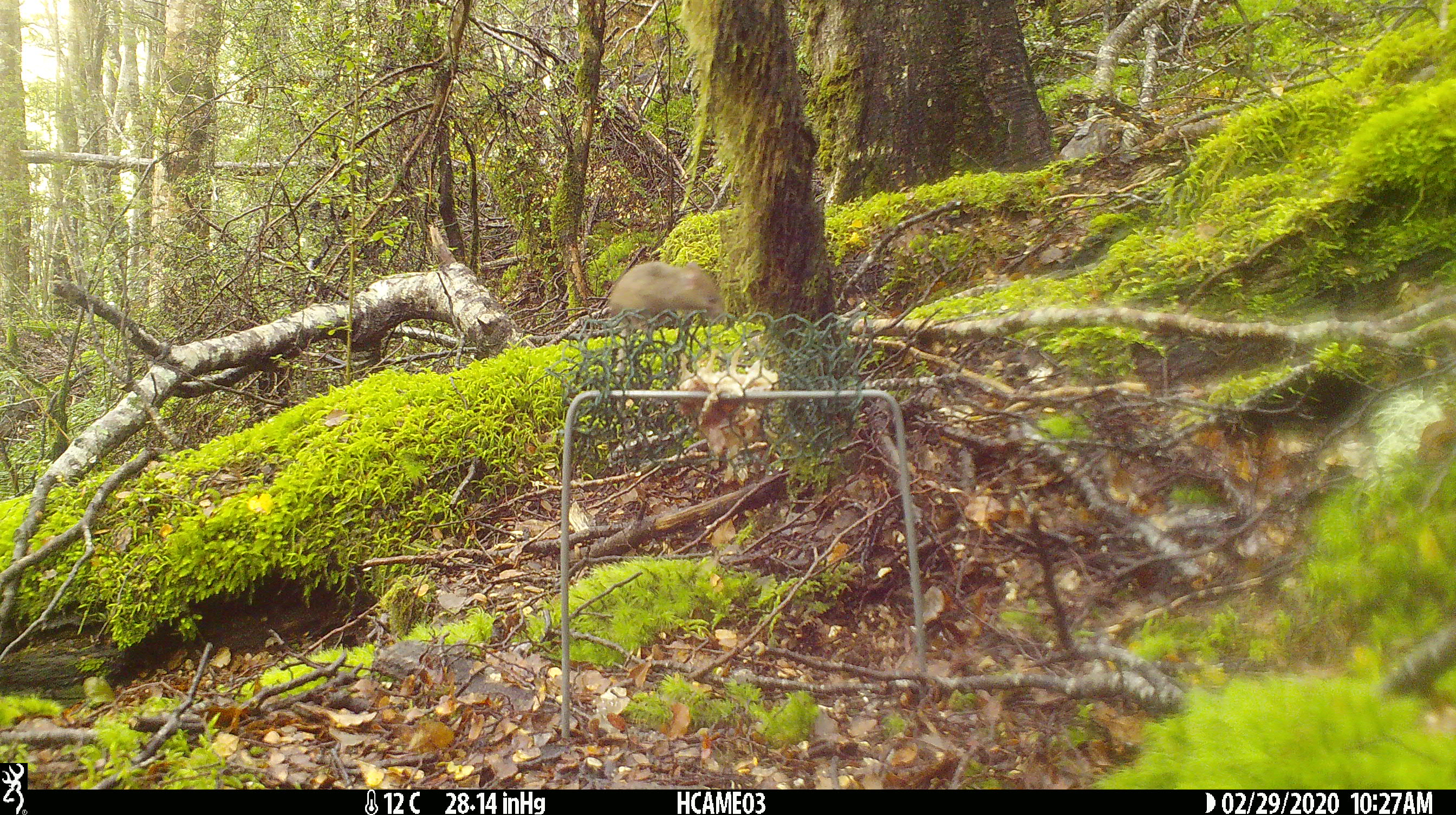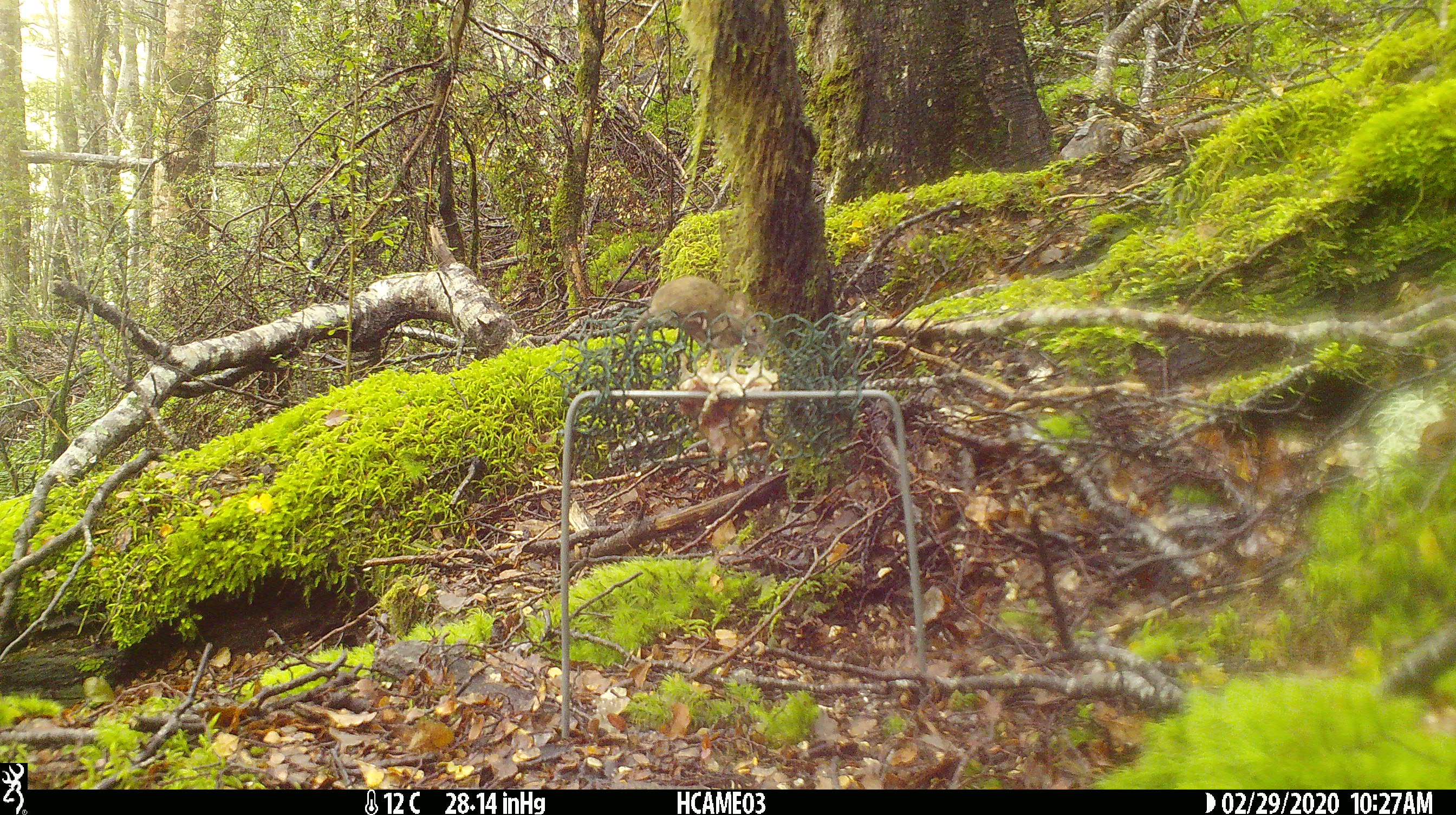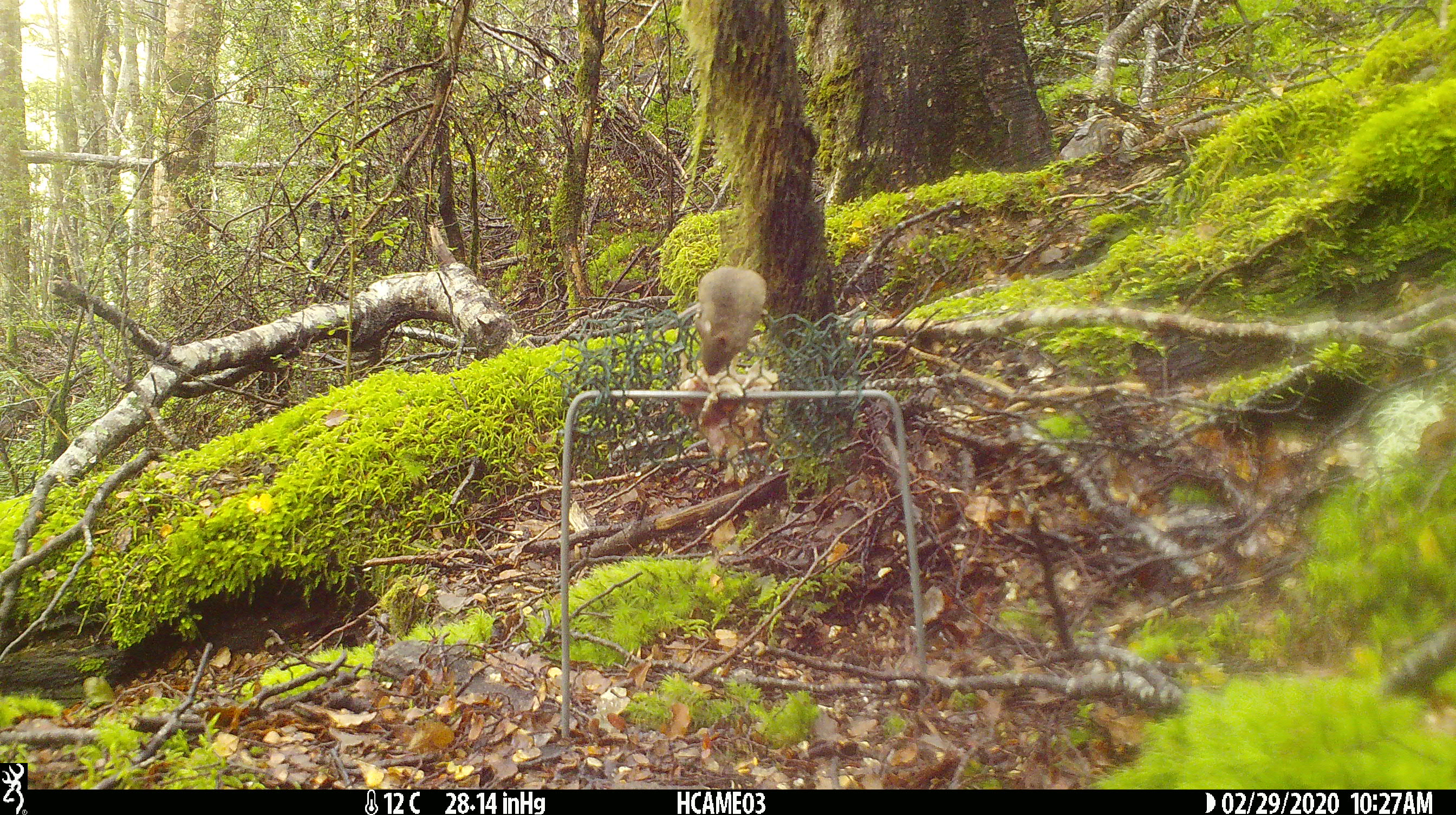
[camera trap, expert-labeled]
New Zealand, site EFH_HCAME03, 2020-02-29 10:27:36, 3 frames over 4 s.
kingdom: Animalia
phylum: Chordata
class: Mammalia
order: Rodentia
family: Muridae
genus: Mus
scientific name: Mus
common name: mouse